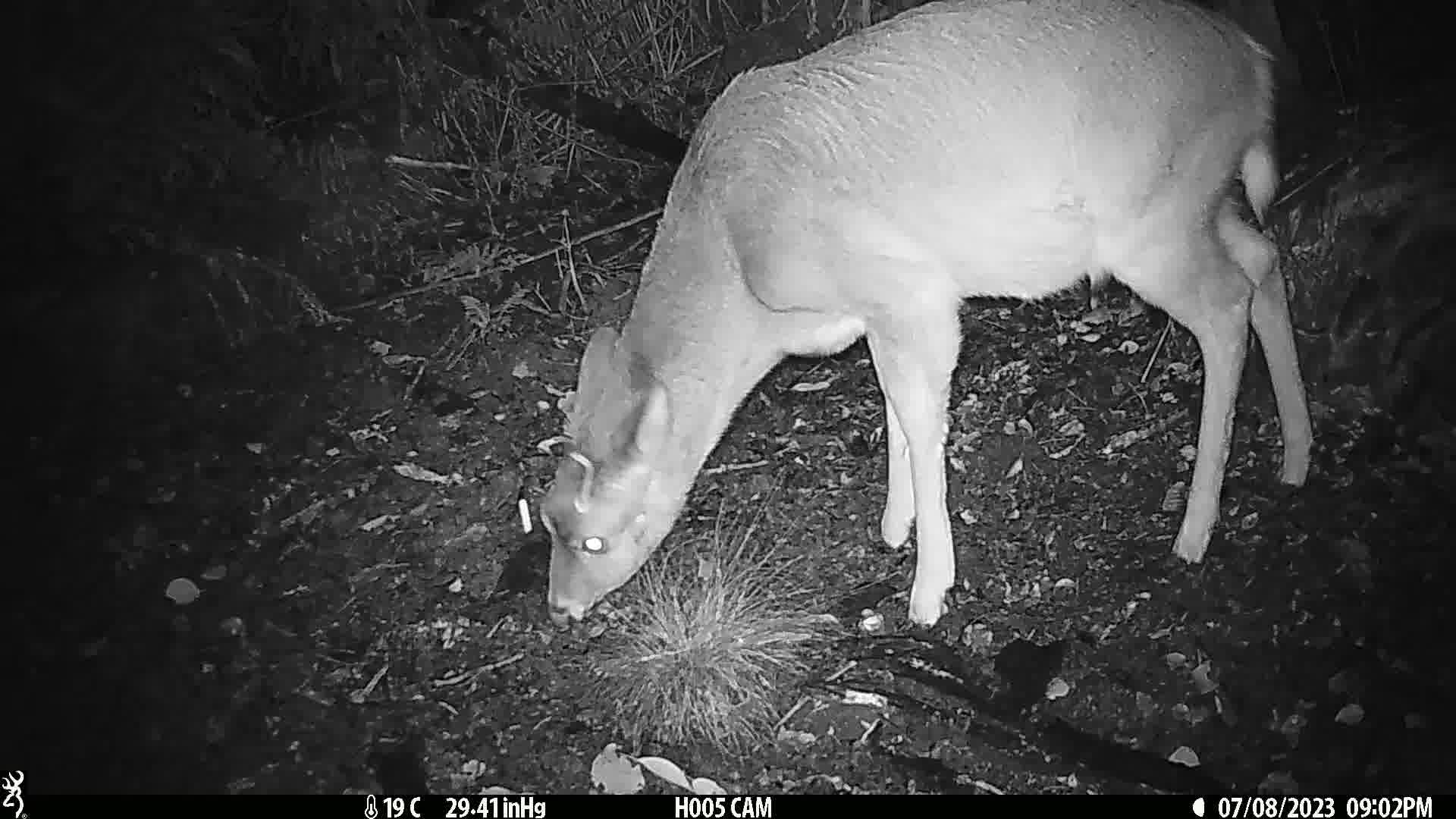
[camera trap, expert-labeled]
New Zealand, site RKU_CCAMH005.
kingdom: Animalia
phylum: Chordata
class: Mammalia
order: Artiodactyla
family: Cervidae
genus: Odocoileus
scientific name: Odocoileus virginianus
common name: white-tailed deer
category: white tailed deer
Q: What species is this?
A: White tailed deer (white-tailed deer) (Odocoileus virginianus).